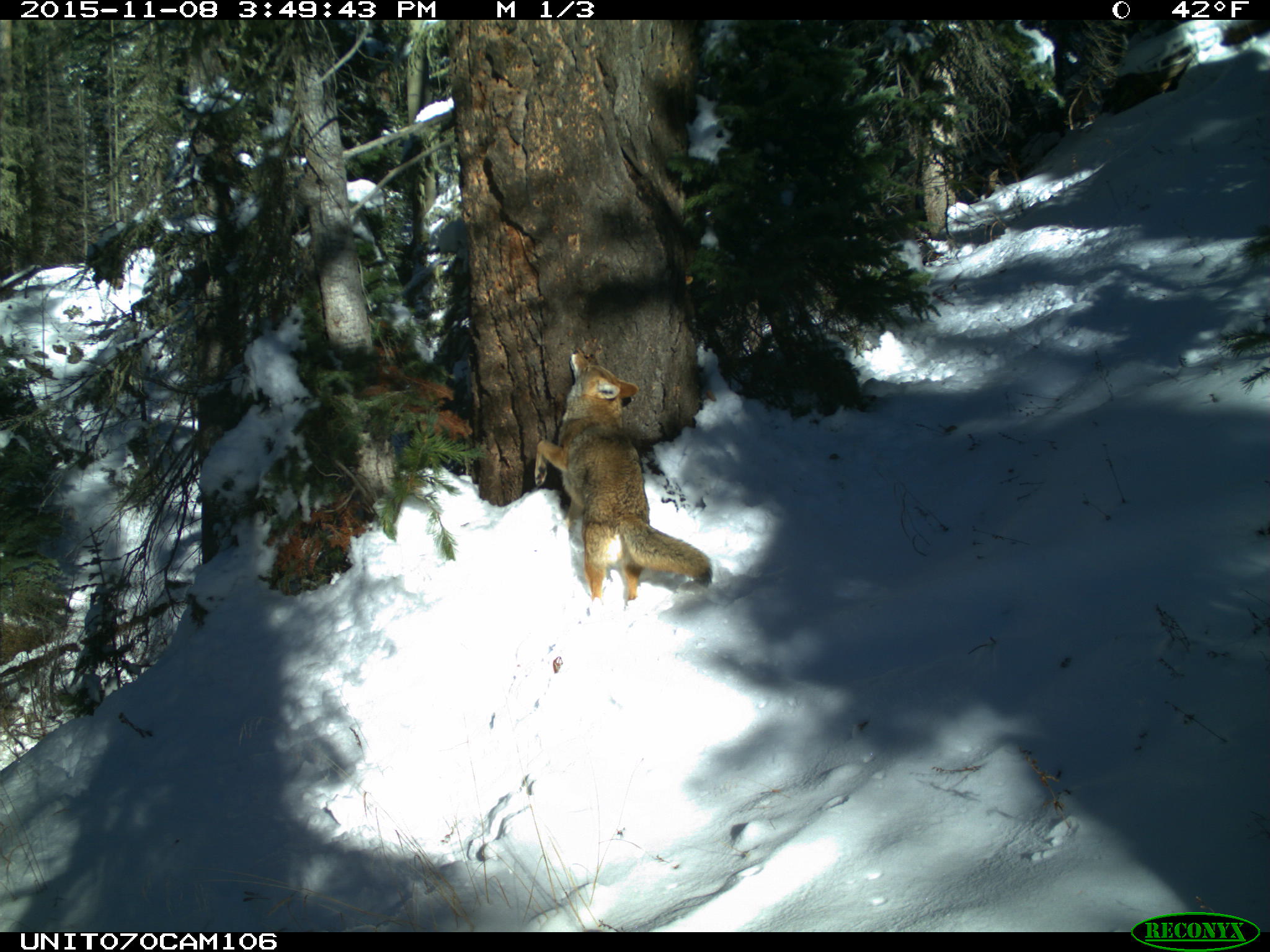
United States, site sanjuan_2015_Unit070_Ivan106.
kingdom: Animalia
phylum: Chordata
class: Mammalia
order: Carnivora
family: Canidae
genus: Canis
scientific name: Canis latrans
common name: coyote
Canis latrans (coyote).